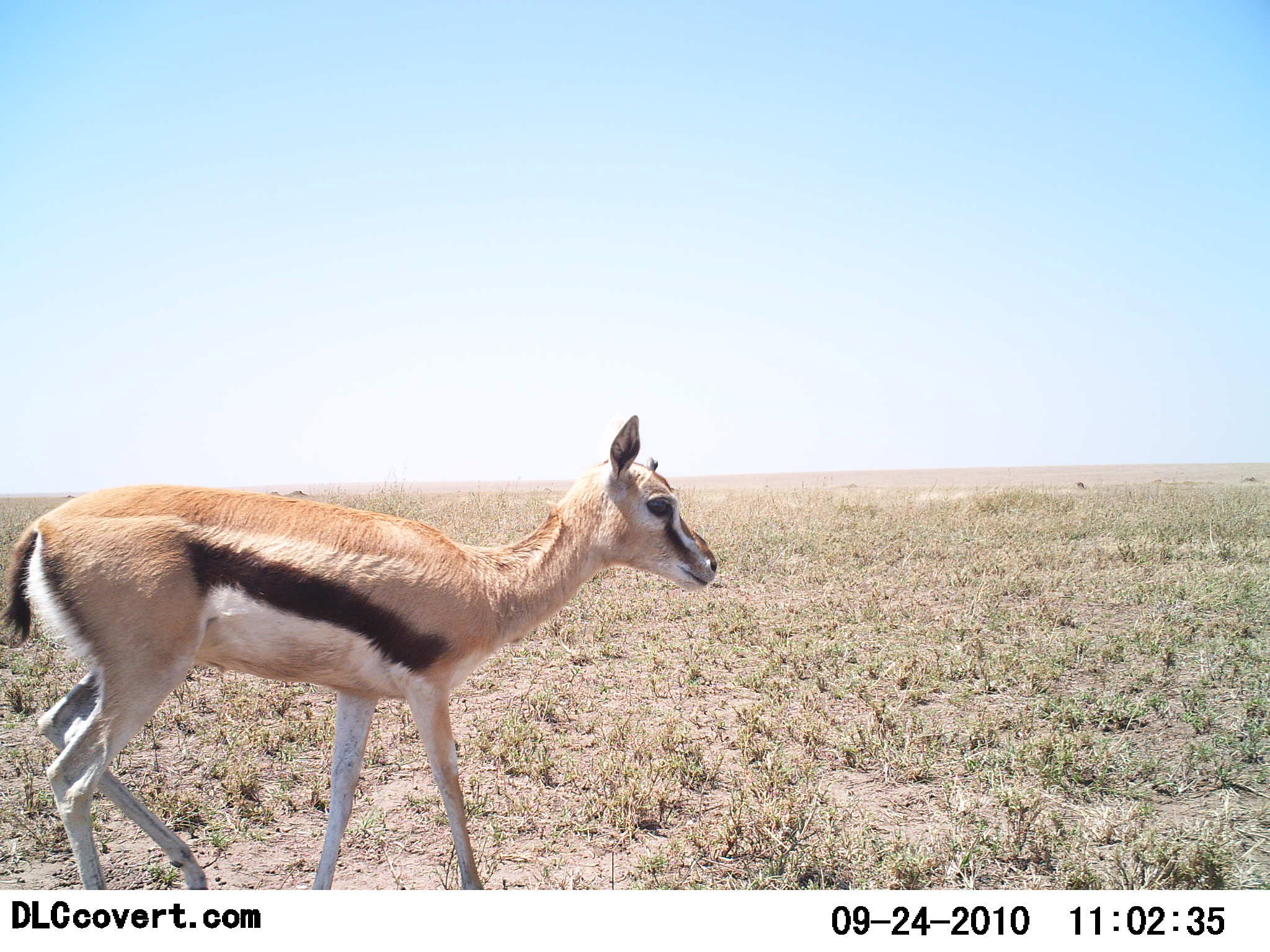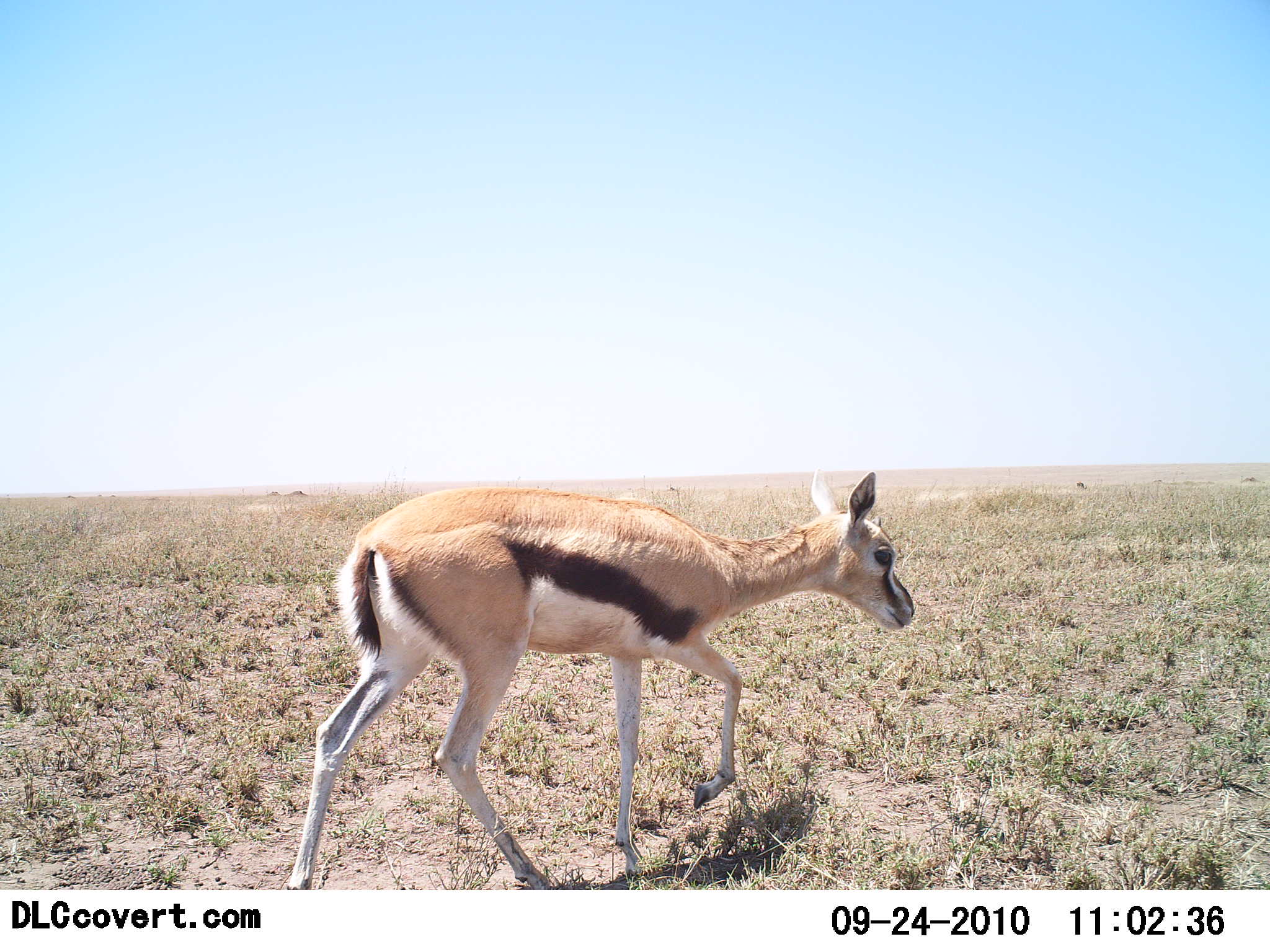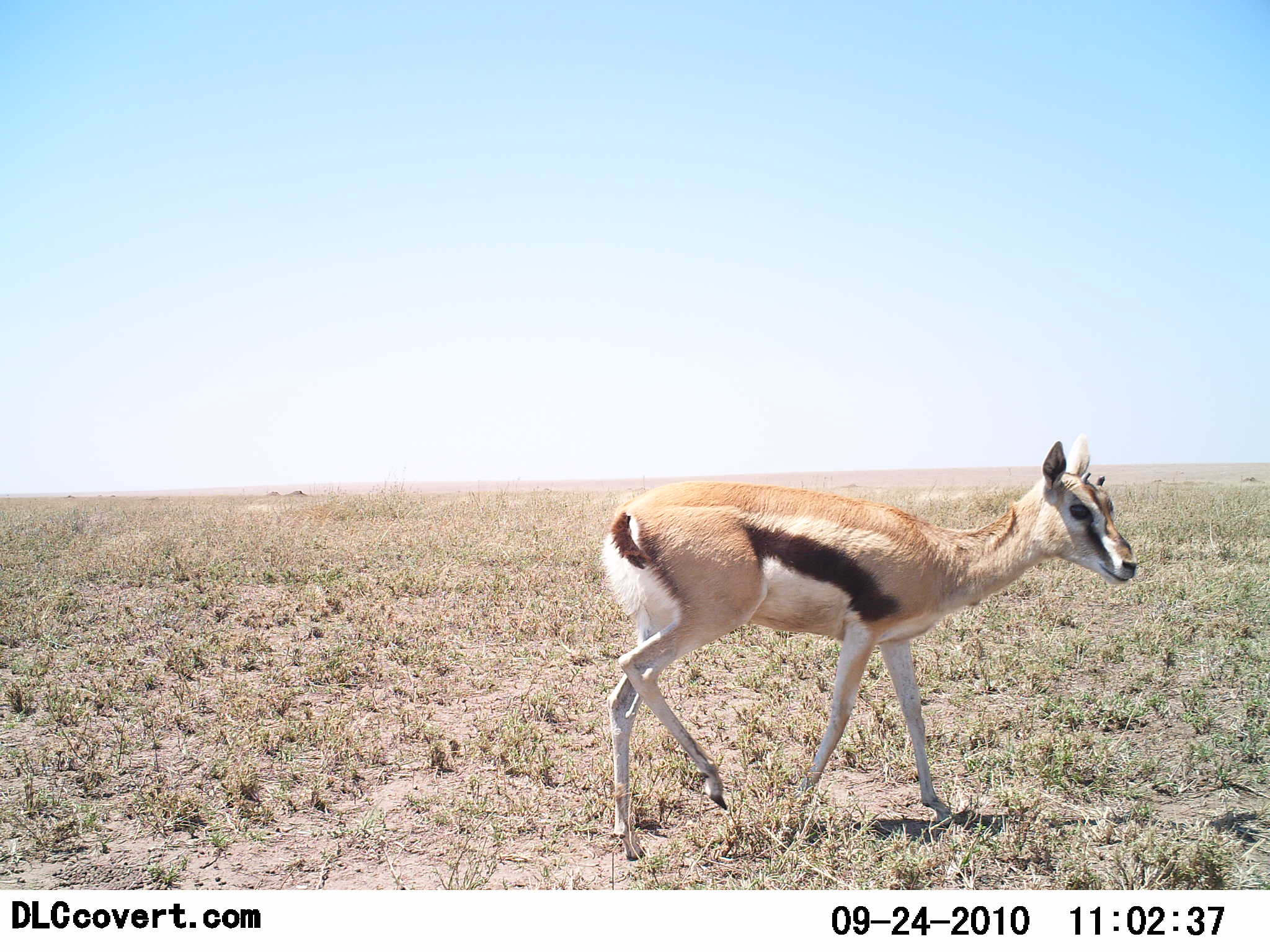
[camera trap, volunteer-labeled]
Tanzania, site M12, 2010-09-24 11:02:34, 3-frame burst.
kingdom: Animalia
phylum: Chordata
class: Mammalia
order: Artiodactyla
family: Bovidae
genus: Eudorcas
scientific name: Eudorcas thomsonii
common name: thomson's gazelle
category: gazellethomsons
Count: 1.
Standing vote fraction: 7%.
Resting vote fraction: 0%.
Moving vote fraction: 93%.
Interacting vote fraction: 0%.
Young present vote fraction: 20%.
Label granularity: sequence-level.